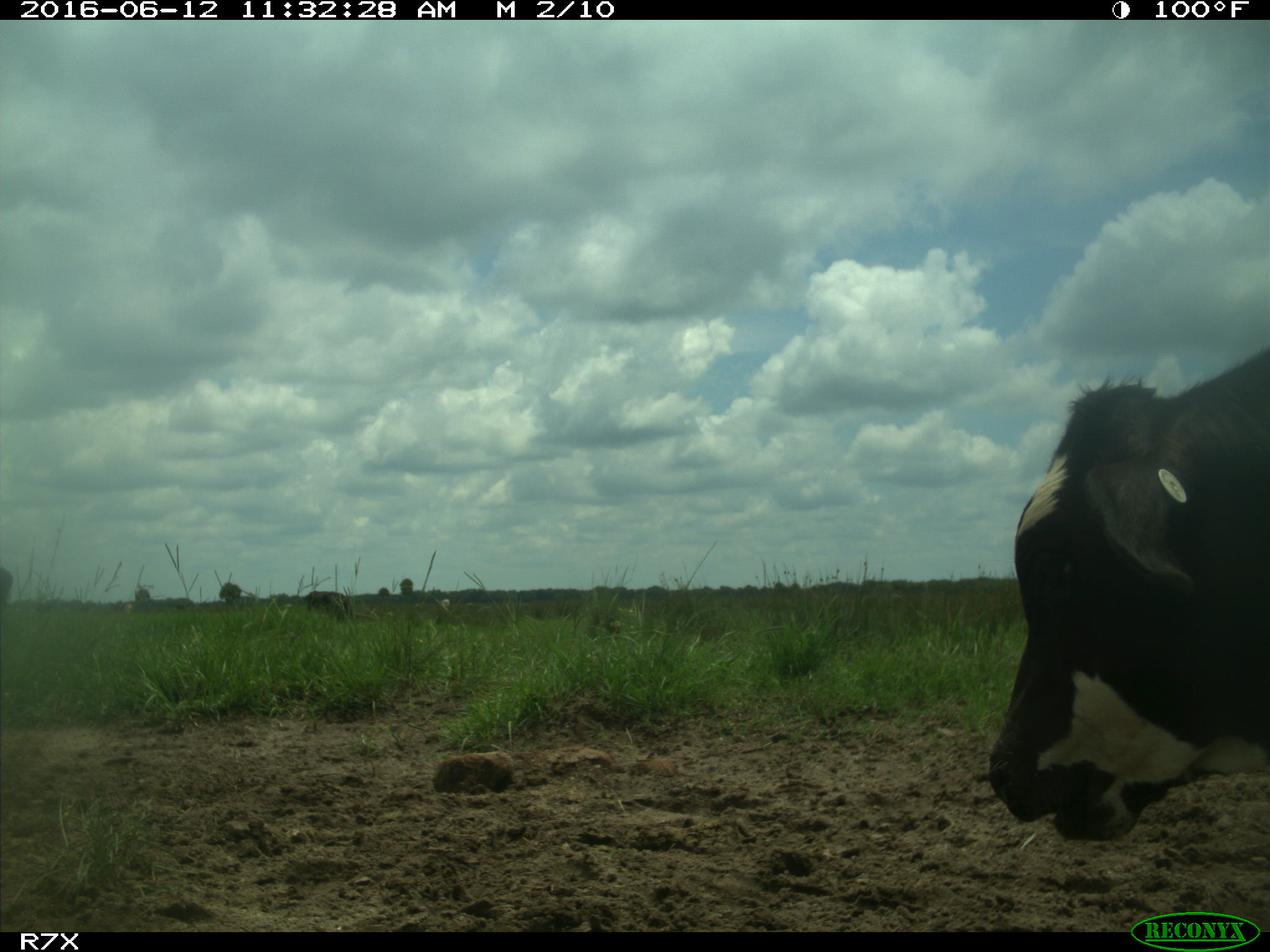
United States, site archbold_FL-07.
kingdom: Animalia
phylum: Chordata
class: Mammalia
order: Artiodactyla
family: Bovidae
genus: Bos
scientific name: Bos taurus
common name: domestic cow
Bos taurus (domestic cow).